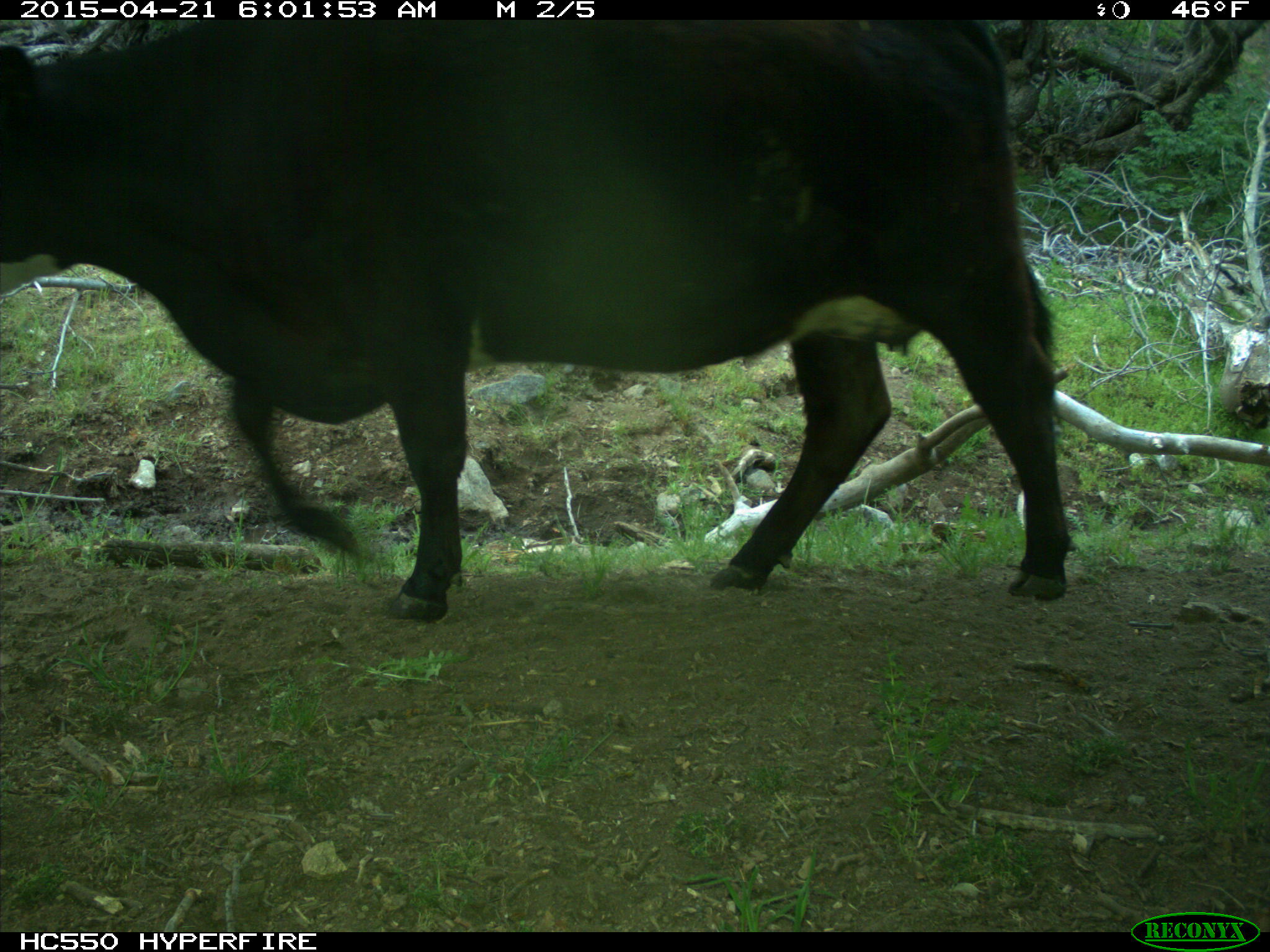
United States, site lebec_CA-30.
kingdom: Animalia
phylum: Chordata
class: Mammalia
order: Artiodactyla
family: Bovidae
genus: Bos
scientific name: Bos taurus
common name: domestic cow